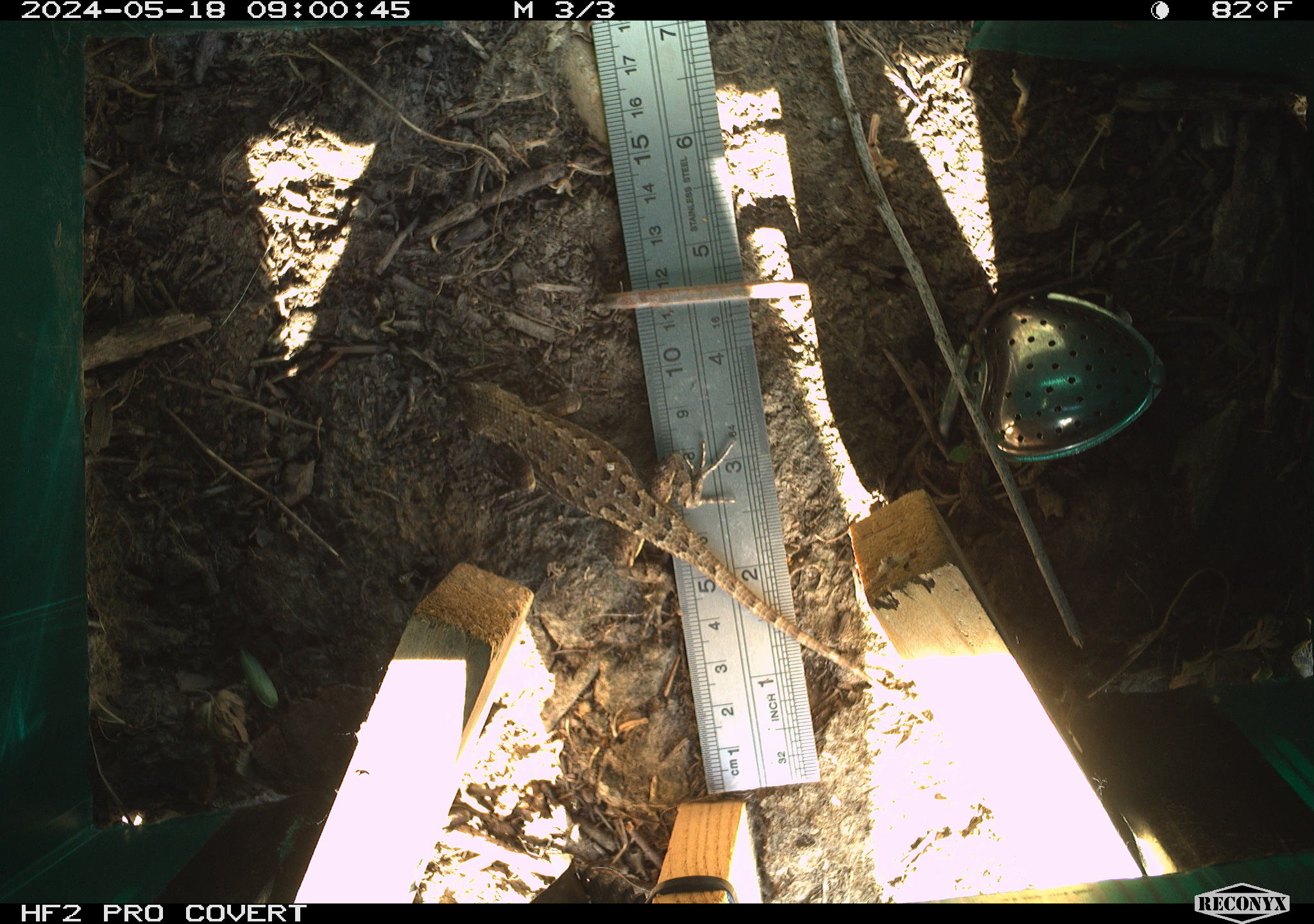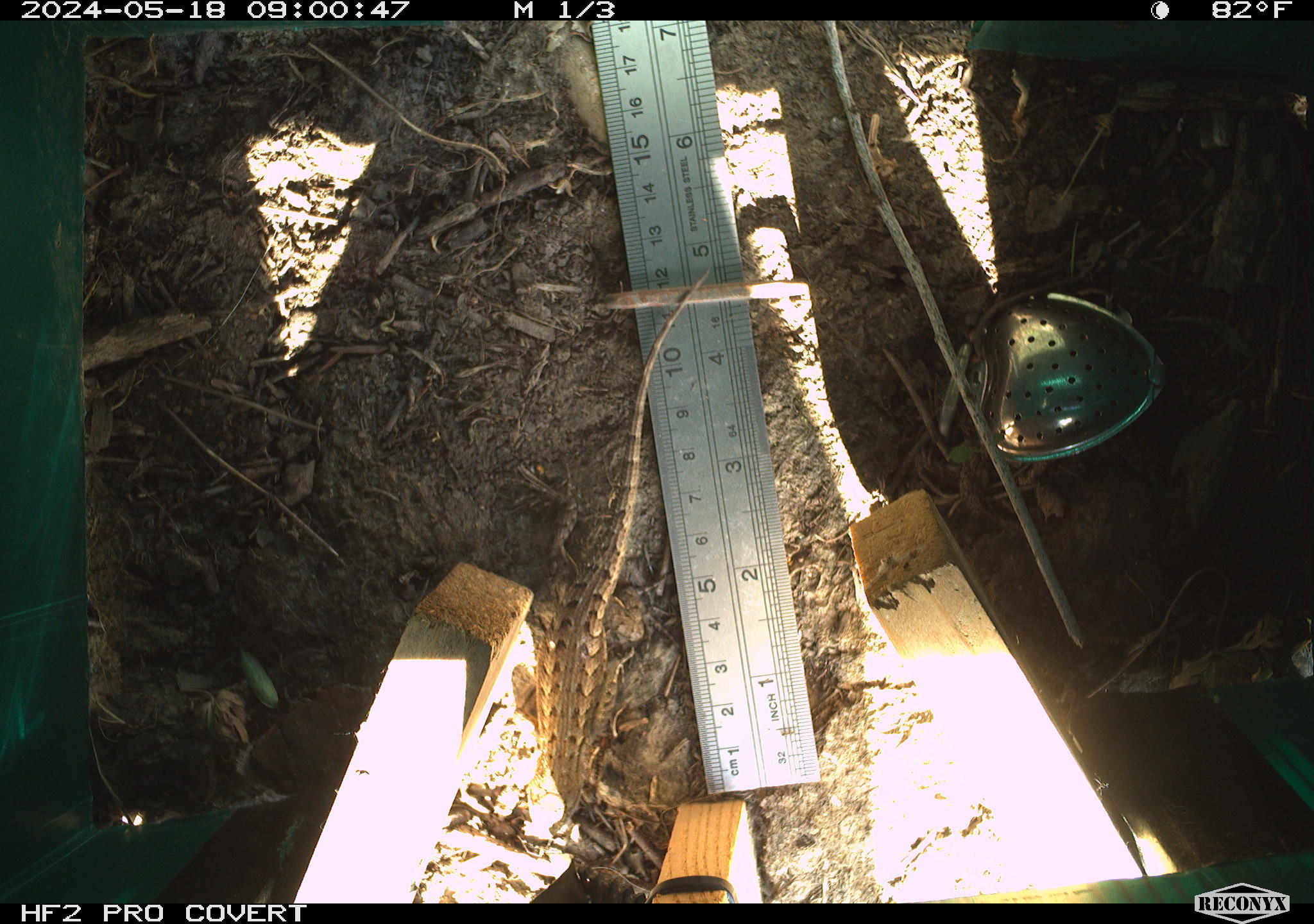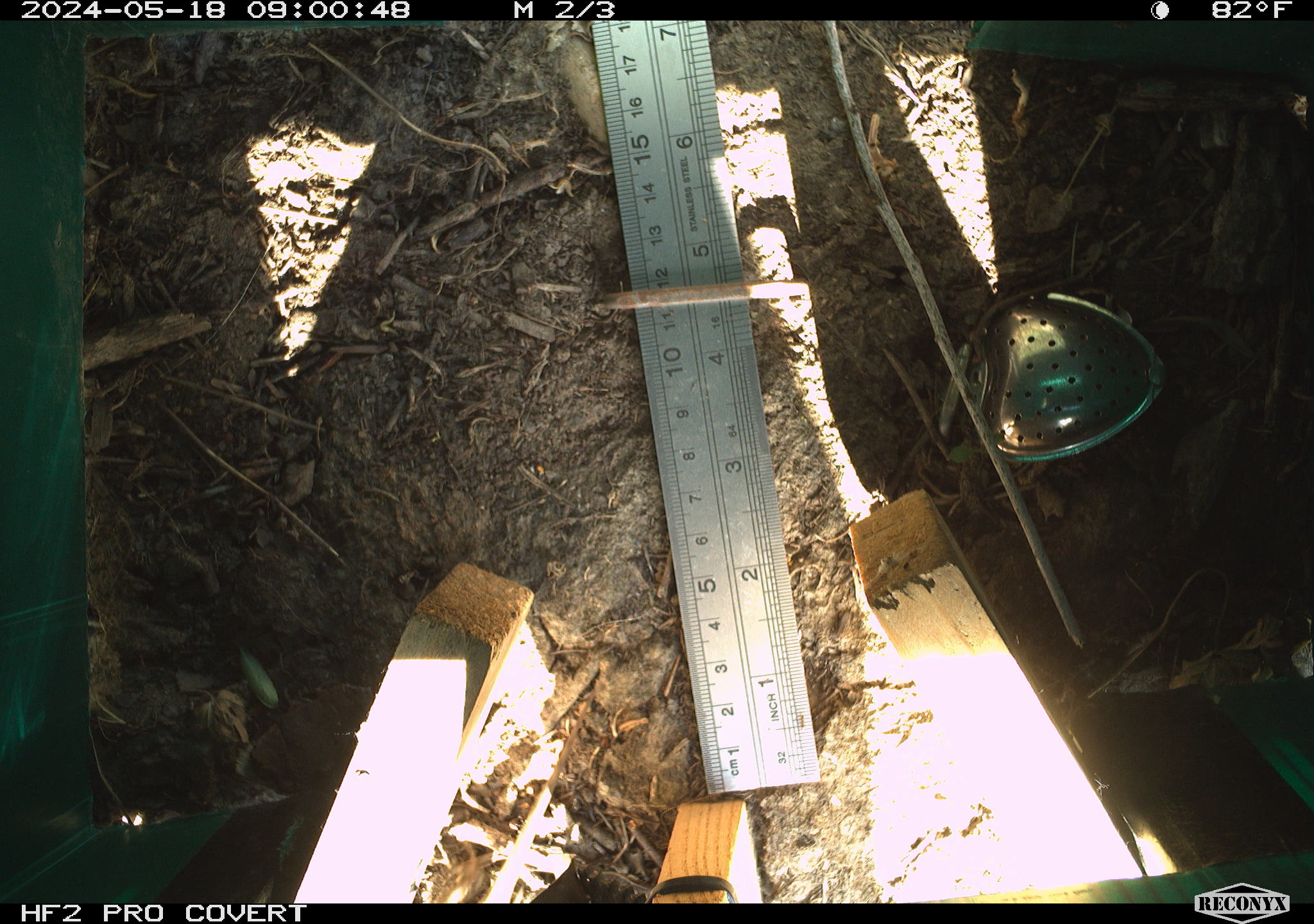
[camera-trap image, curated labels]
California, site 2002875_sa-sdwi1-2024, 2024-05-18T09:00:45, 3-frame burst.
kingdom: Animalia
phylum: Chordata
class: Reptilia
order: Squamata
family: Phrynosomatidae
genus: Sceloporus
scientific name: Sceloporus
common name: spiny lizards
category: sceloporus species